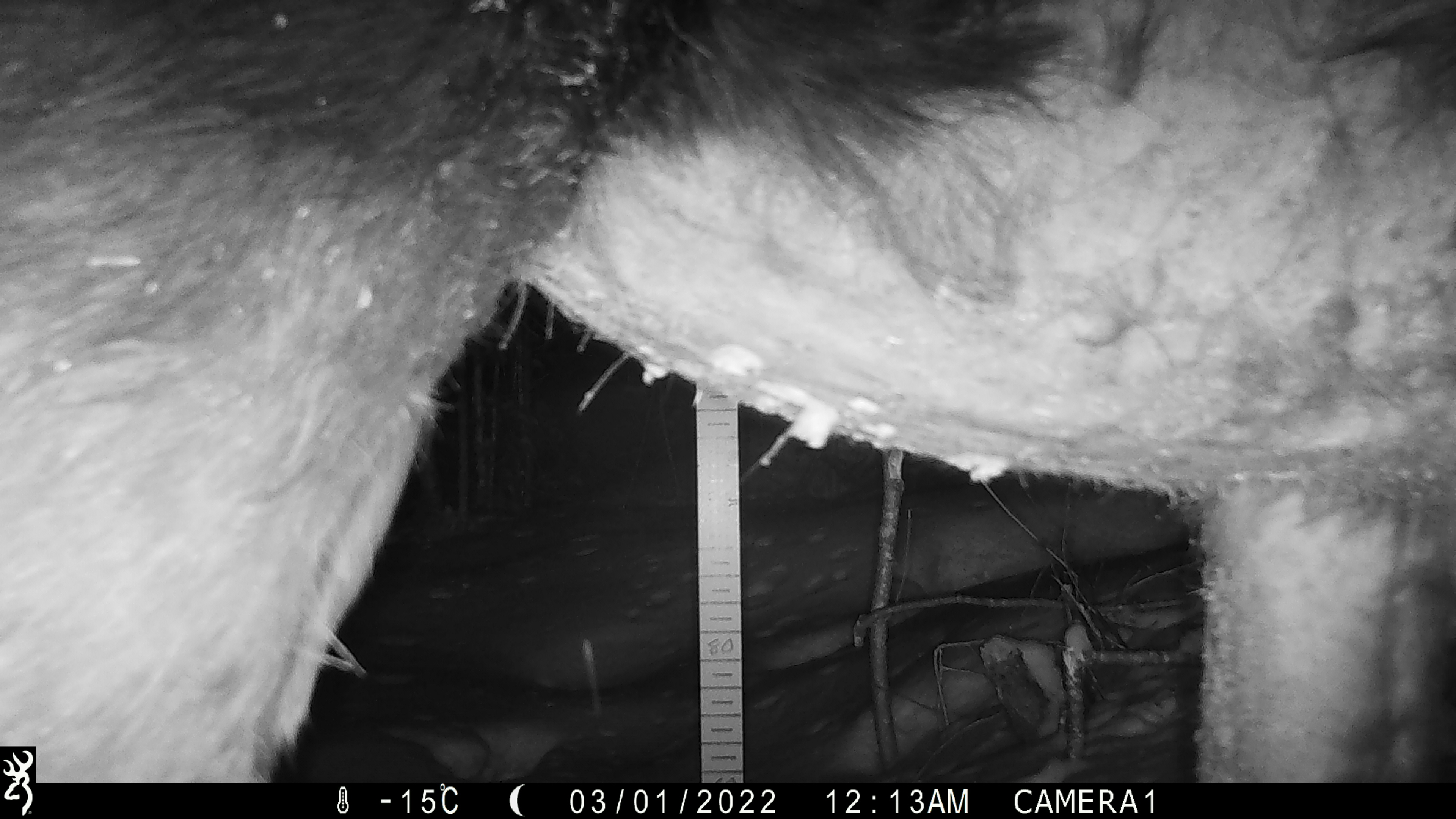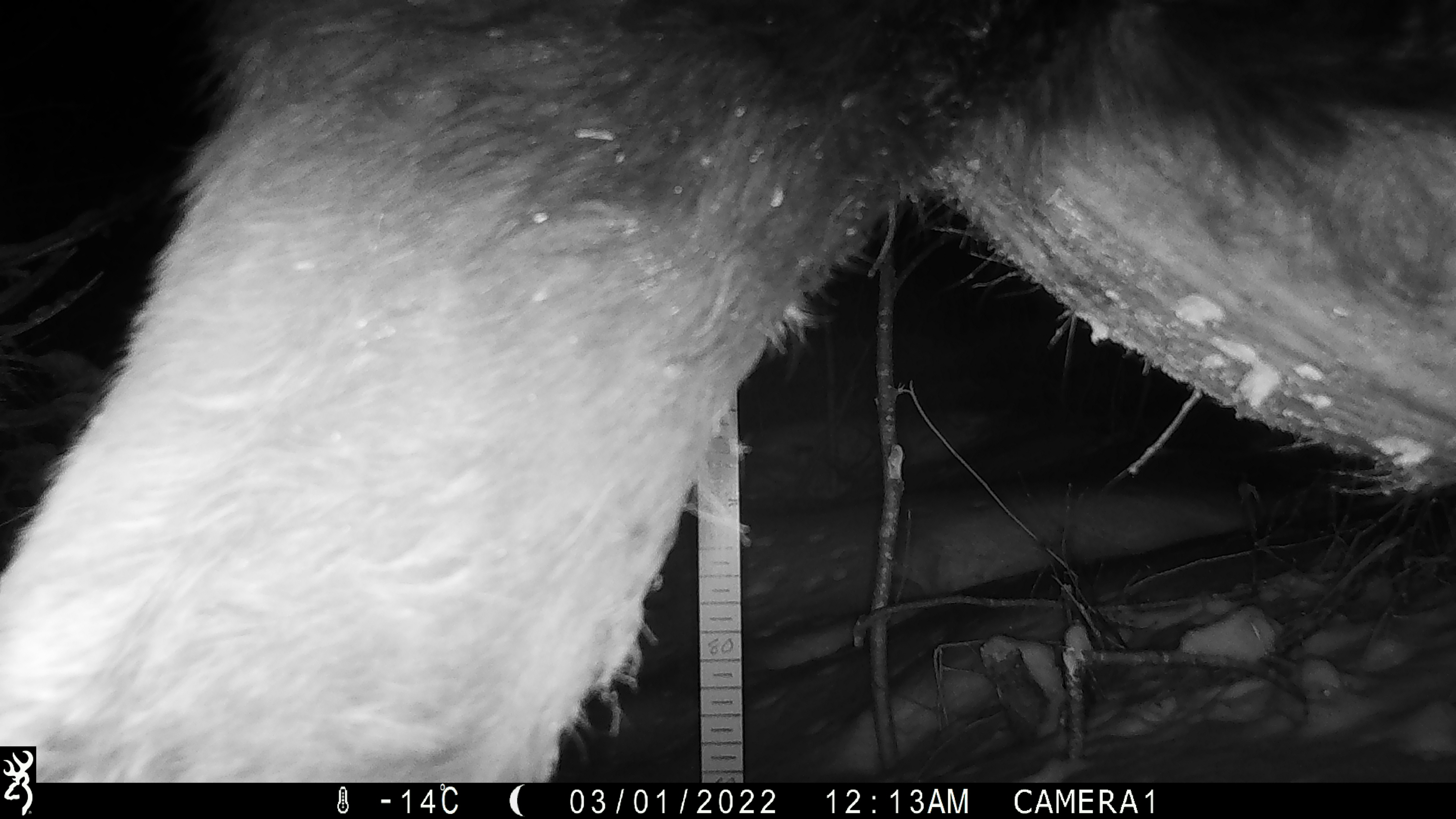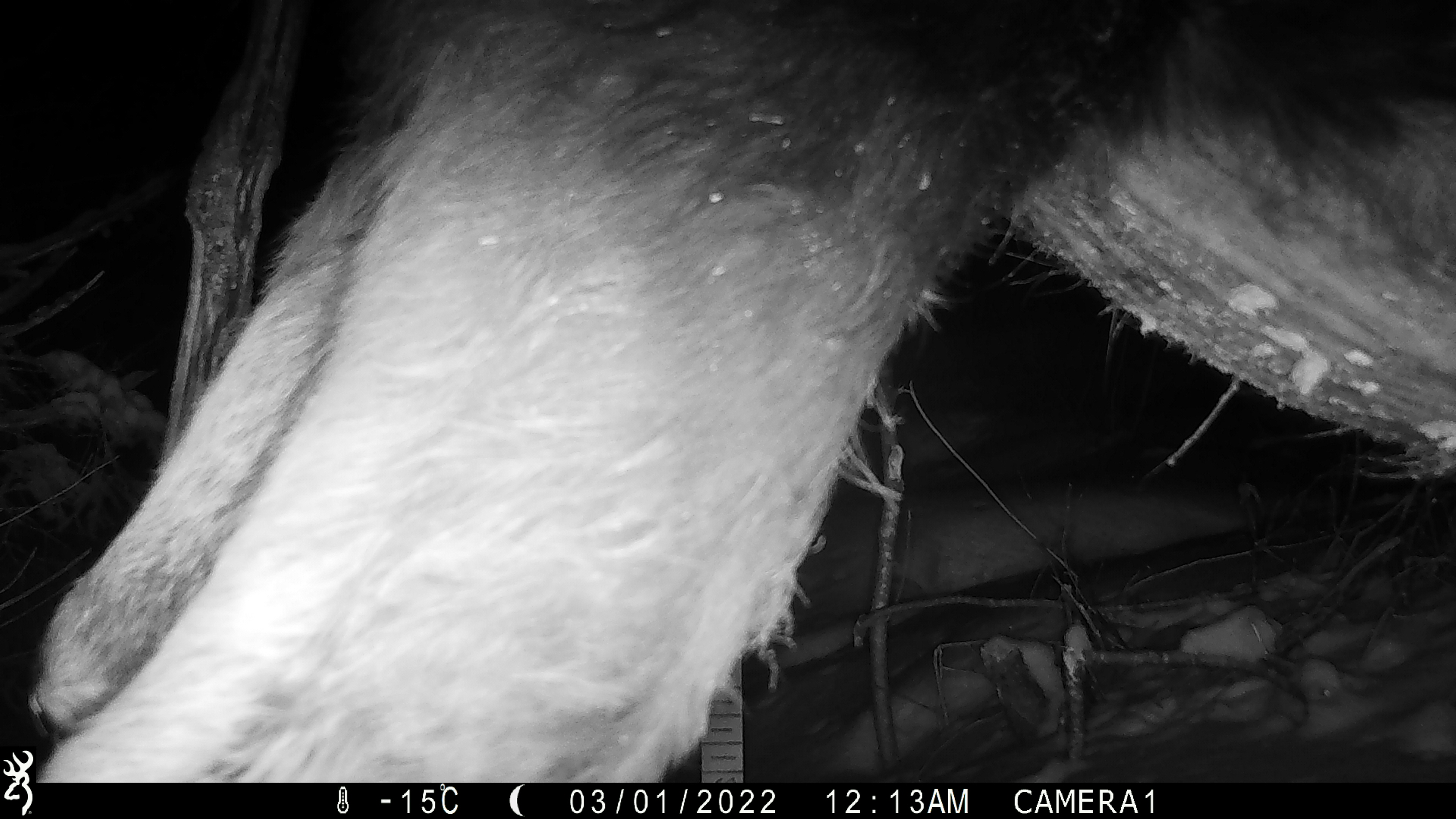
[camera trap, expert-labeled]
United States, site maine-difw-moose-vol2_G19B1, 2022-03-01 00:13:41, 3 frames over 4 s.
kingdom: Animalia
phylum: Chordata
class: Mammalia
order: Artiodactyla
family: Cervidae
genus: Alces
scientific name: Alces alces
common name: moose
Moose (Alces alces).